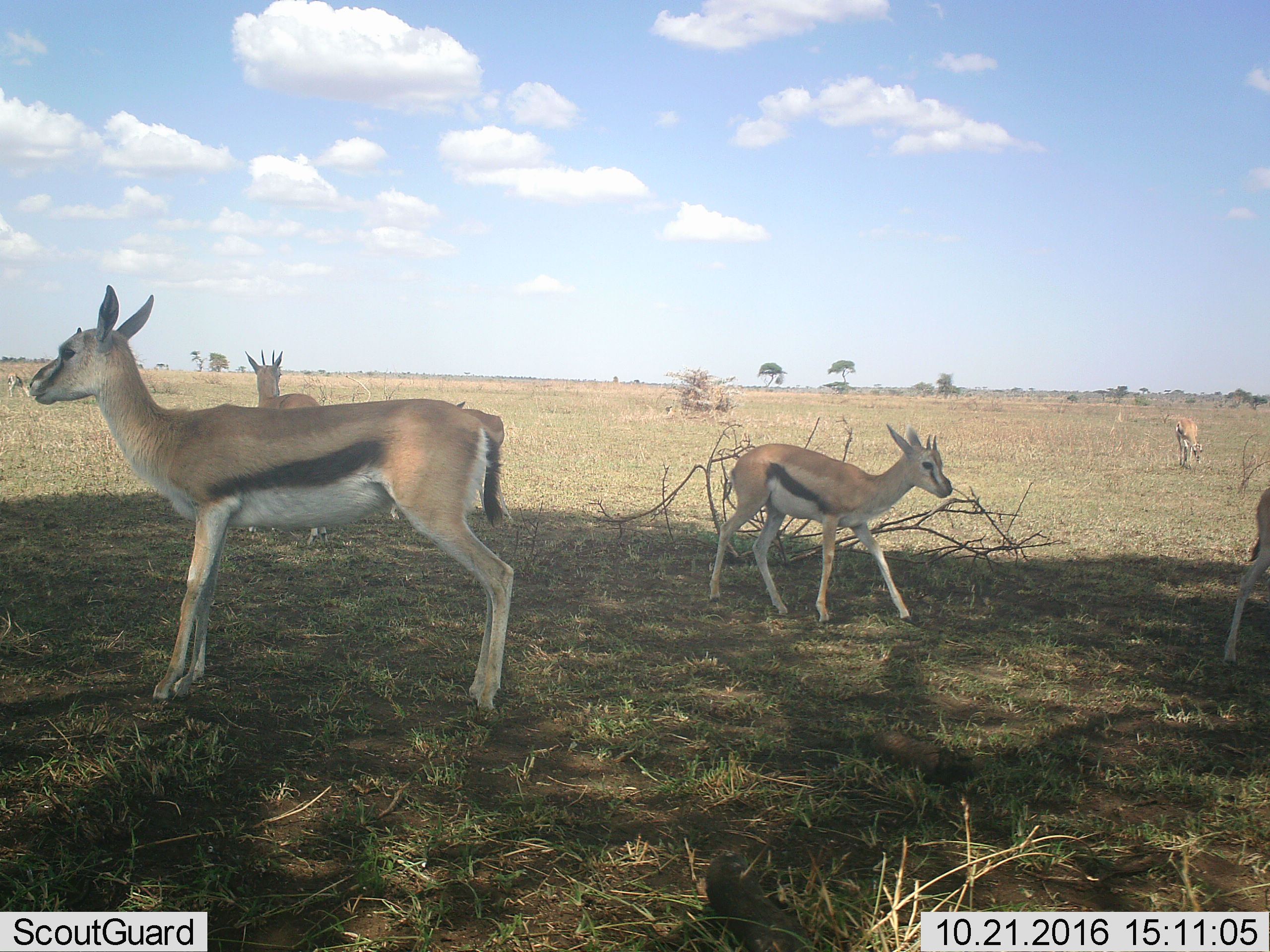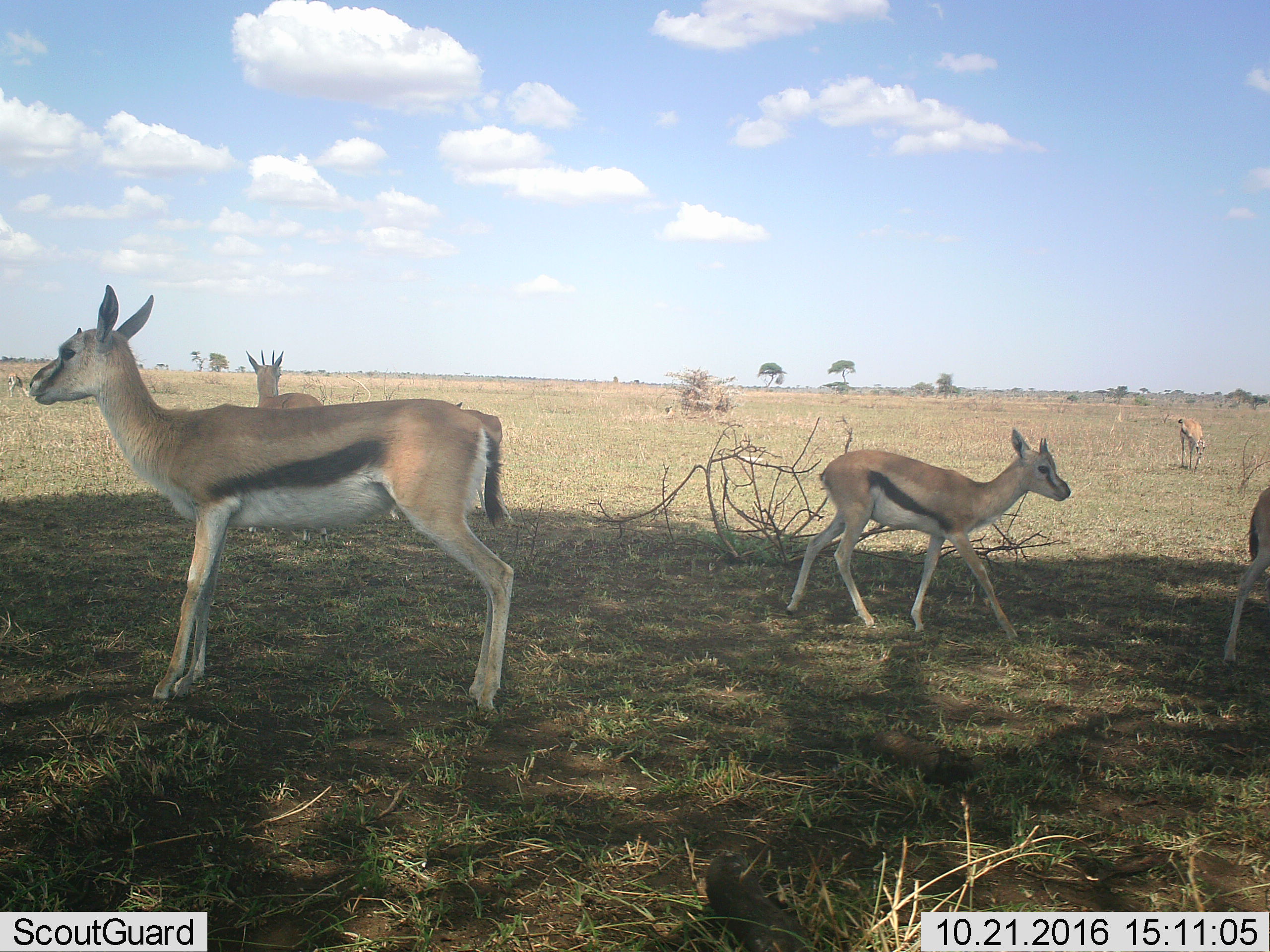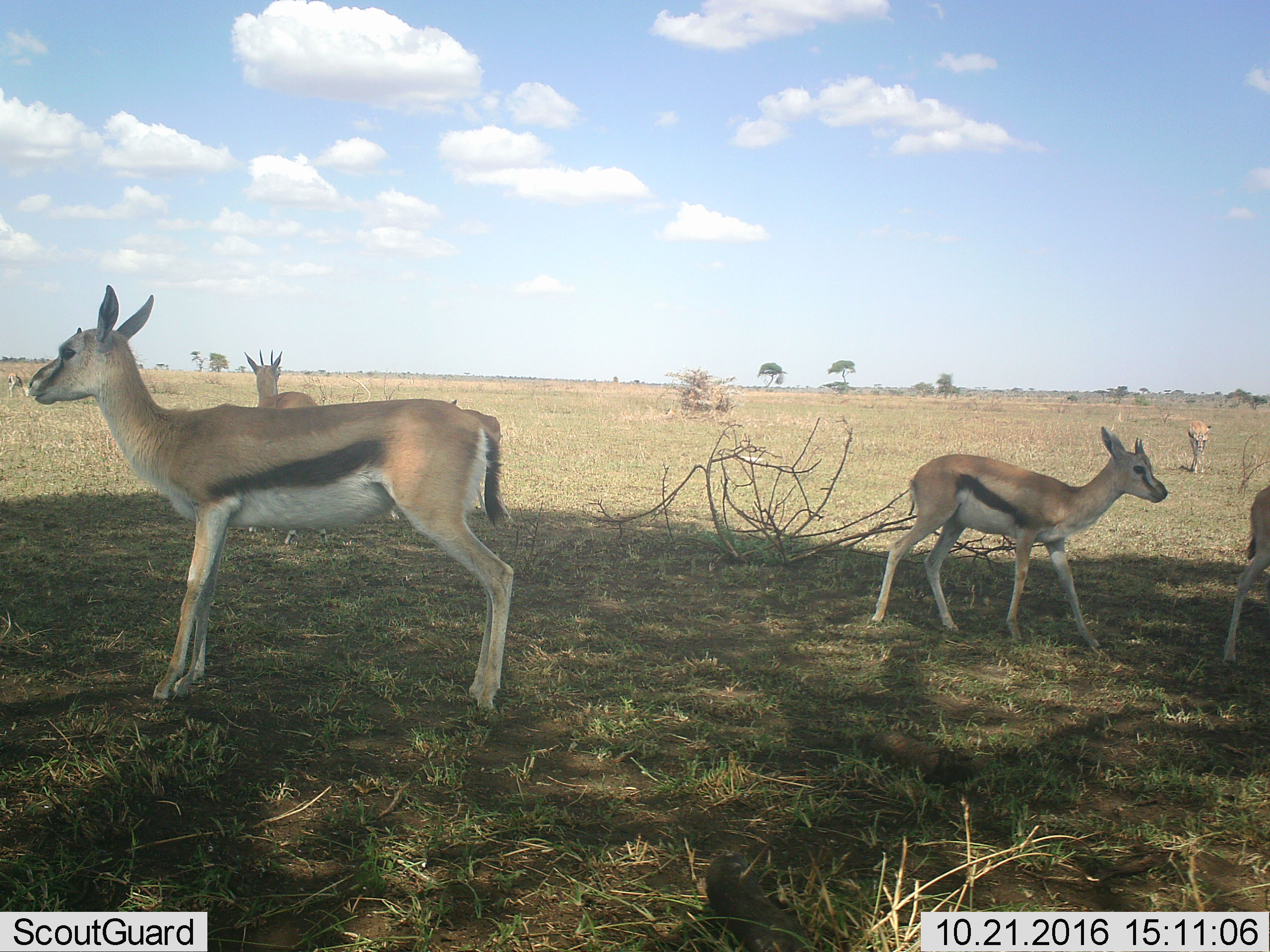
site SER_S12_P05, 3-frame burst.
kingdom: Animalia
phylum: Chordata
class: Mammalia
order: Artiodactyla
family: Bovidae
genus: Eudorcas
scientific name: Eudorcas thomsonii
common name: thomson's gazelle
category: gazellethomsons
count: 6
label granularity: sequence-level